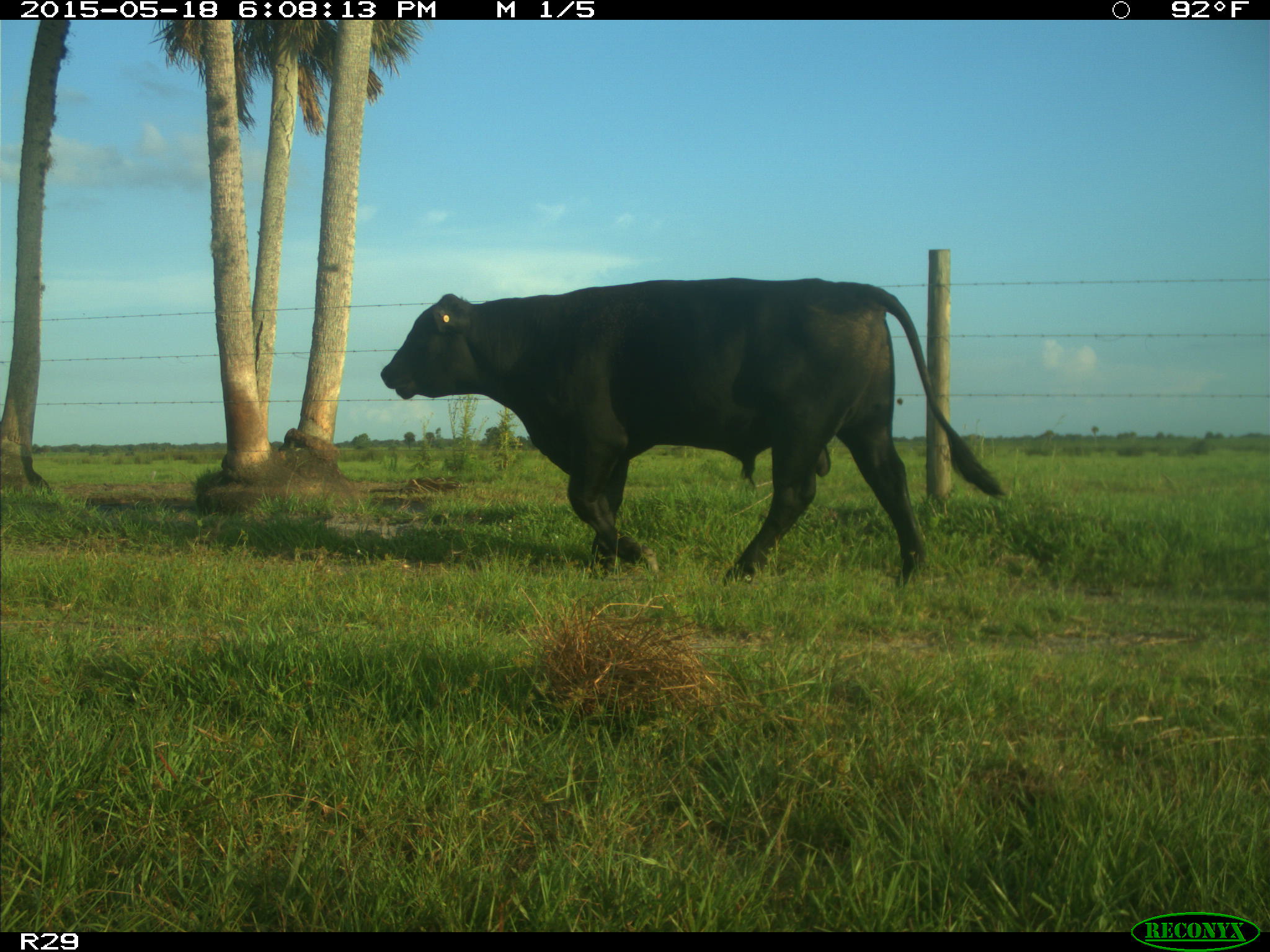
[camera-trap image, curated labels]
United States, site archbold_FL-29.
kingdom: Animalia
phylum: Chordata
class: Mammalia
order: Artiodactyla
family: Bovidae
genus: Bos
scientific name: Bos taurus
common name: domestic cow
Bos taurus (domestic cow).